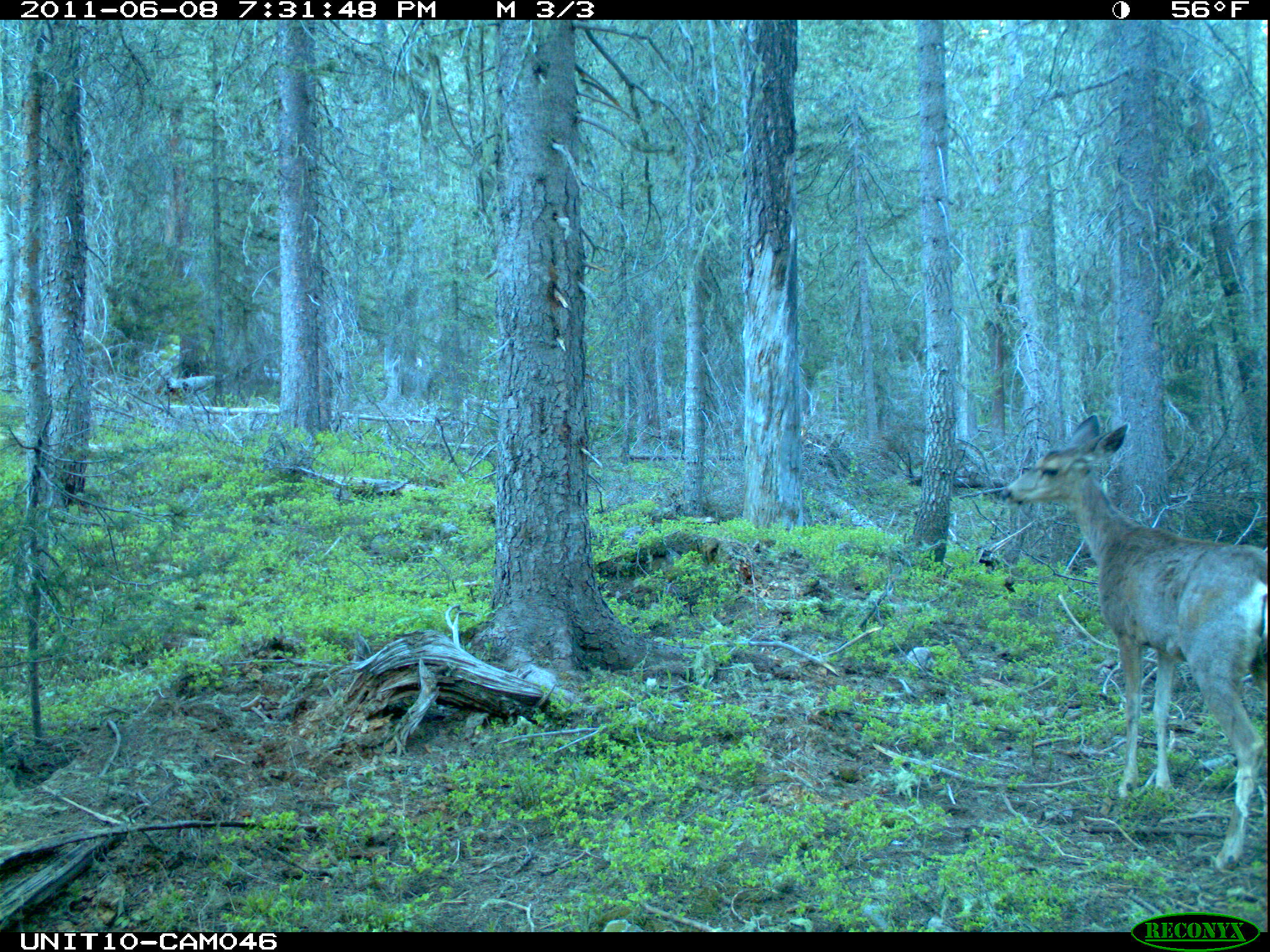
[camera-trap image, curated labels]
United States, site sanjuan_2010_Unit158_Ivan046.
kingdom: Animalia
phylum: Chordata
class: Mammalia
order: Artiodactyla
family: Cervidae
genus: Odocoileus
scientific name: Odocoileus hemionus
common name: mule deer